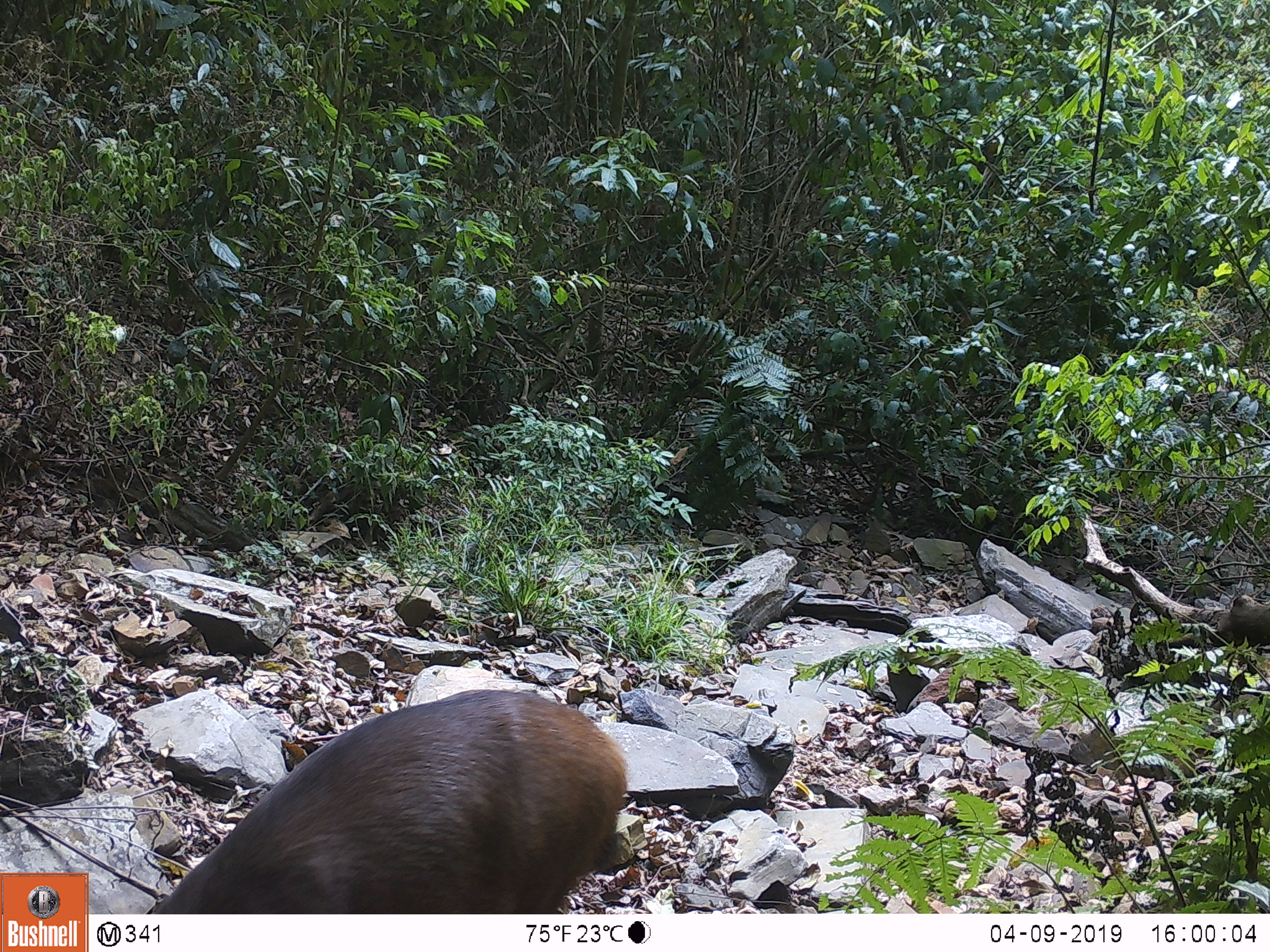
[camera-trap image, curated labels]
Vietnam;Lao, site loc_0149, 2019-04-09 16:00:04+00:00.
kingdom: Animalia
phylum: Chordata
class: Mammalia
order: Artiodactyla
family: Cervidae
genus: Rusa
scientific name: Rusa unicolor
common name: sambar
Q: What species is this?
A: Sambar (Rusa unicolor).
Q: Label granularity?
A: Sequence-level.